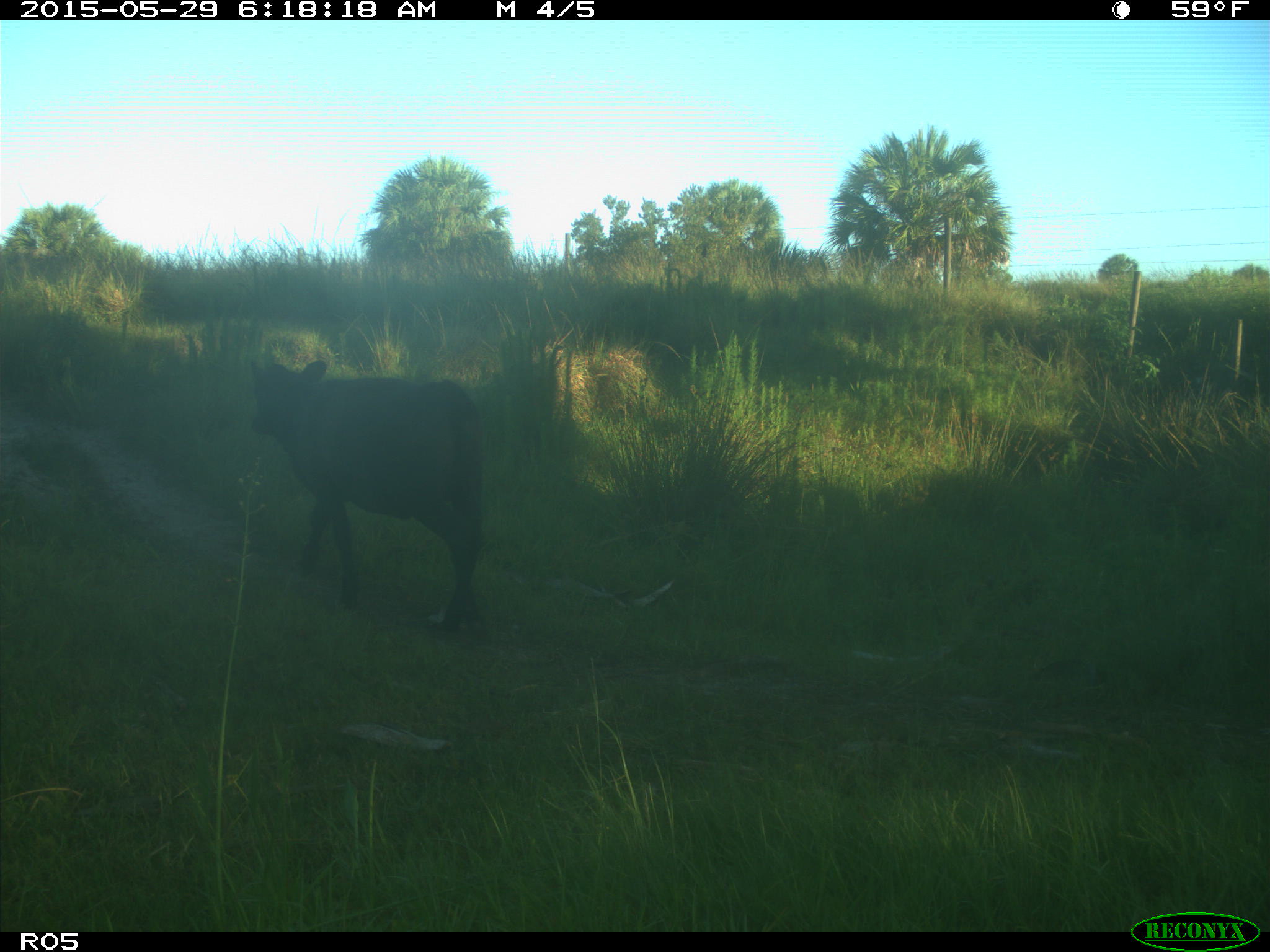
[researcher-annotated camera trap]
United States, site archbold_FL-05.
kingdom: Animalia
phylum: Chordata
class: Mammalia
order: Artiodactyla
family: Bovidae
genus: Bos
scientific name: Bos taurus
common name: domestic cow